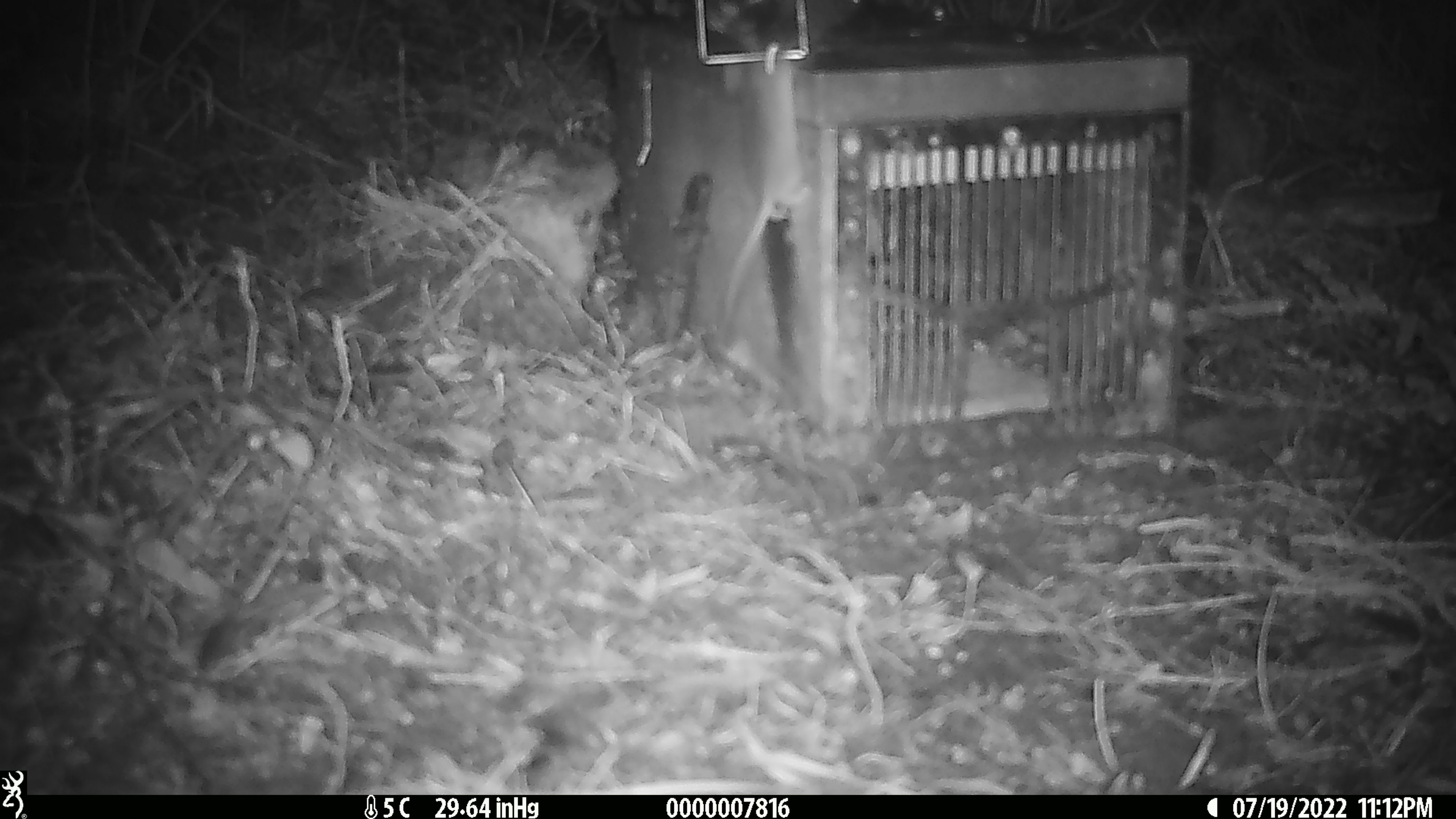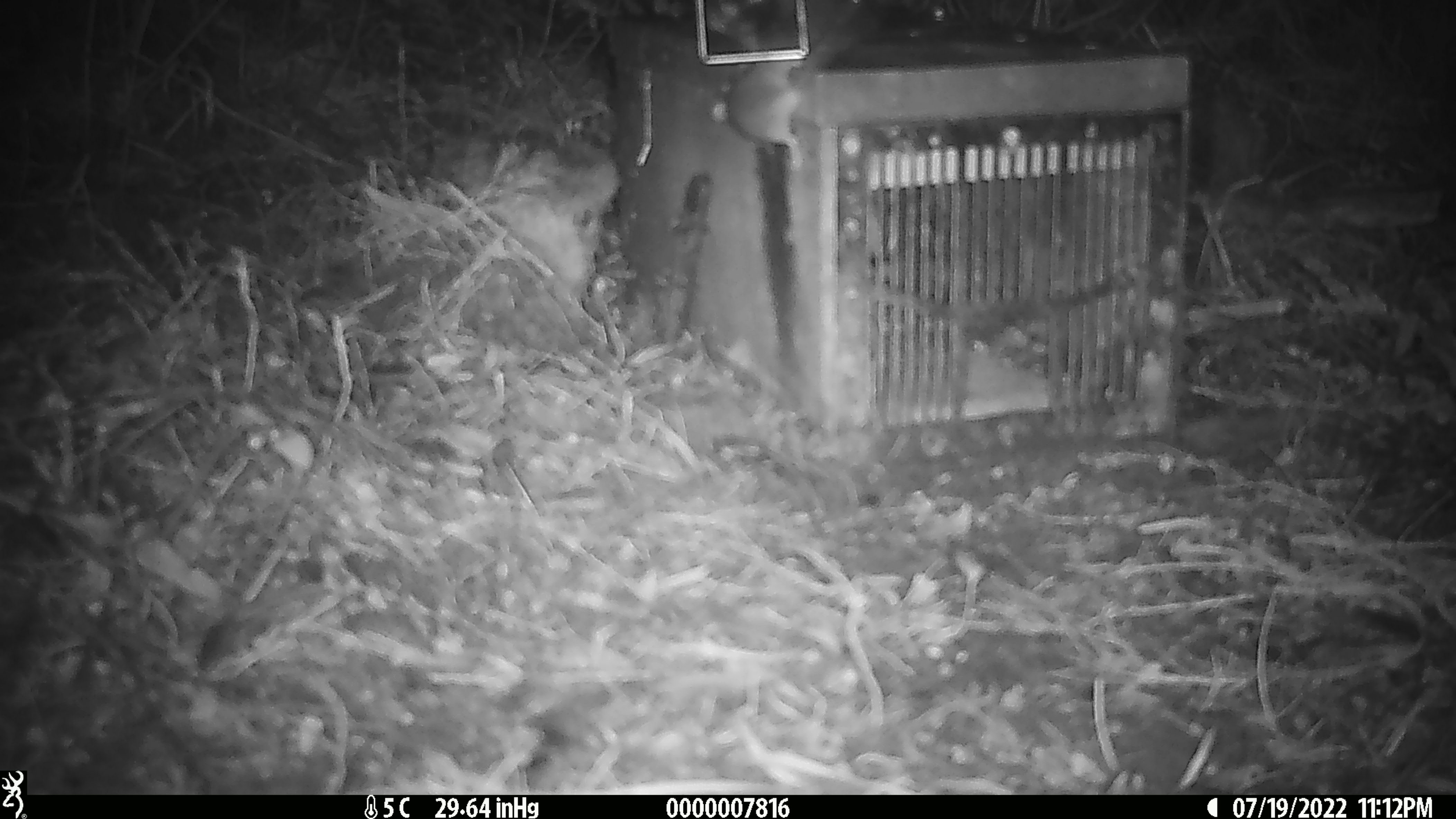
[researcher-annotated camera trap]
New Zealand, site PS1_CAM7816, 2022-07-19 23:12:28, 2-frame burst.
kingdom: Animalia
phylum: Chordata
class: Mammalia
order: Rodentia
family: Muridae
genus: Mus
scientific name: Mus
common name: mouse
Mouse (Mus).